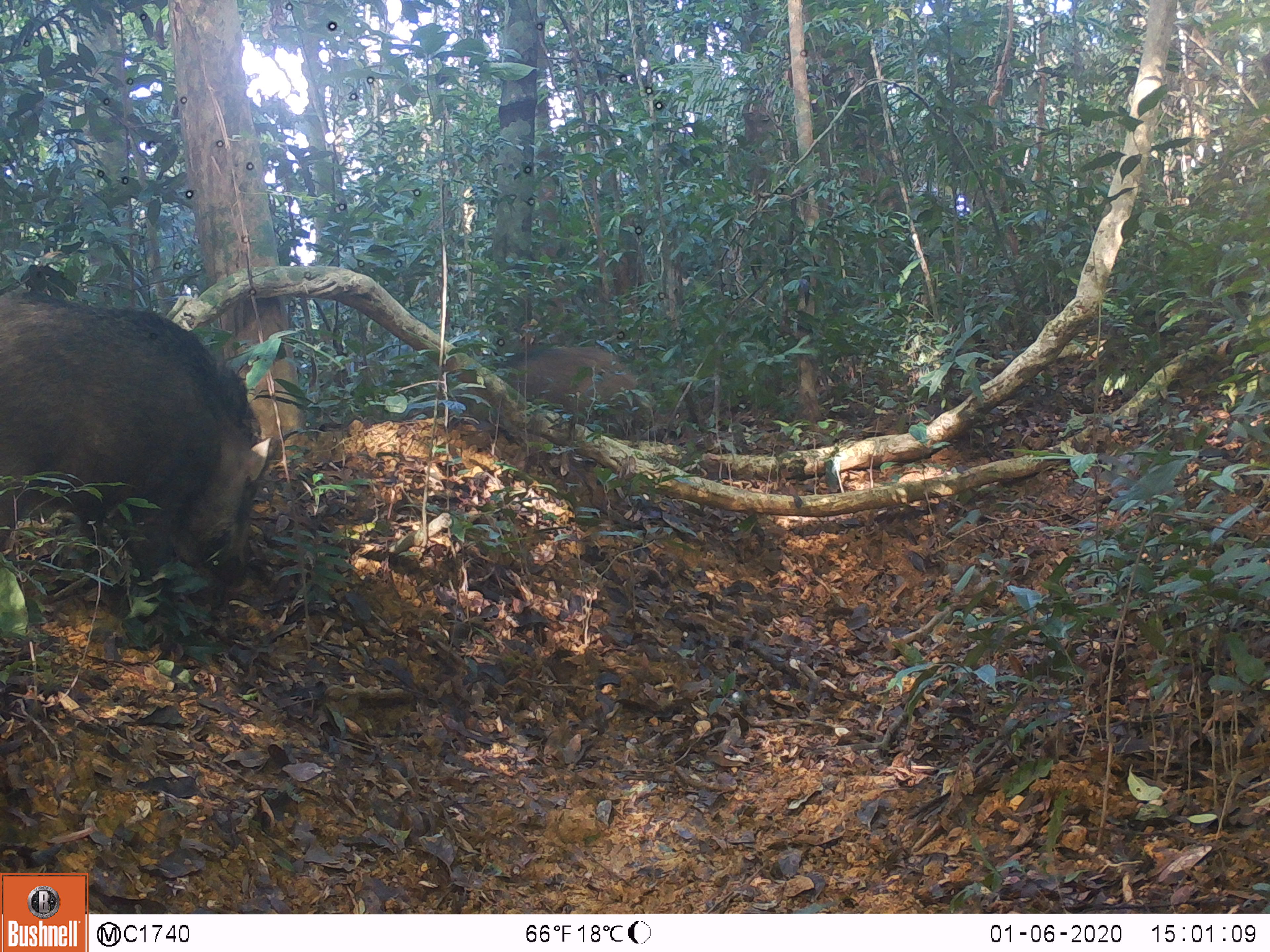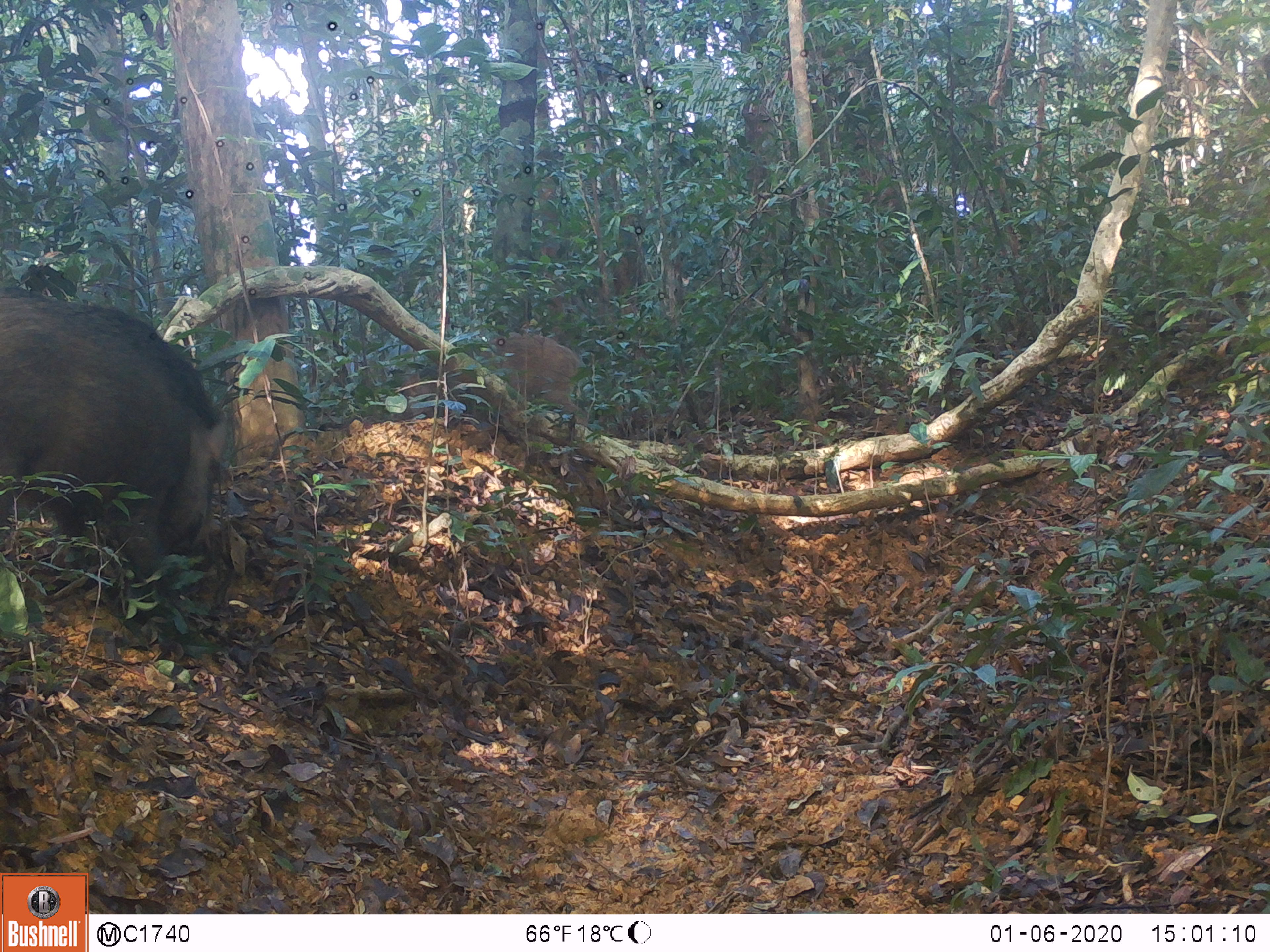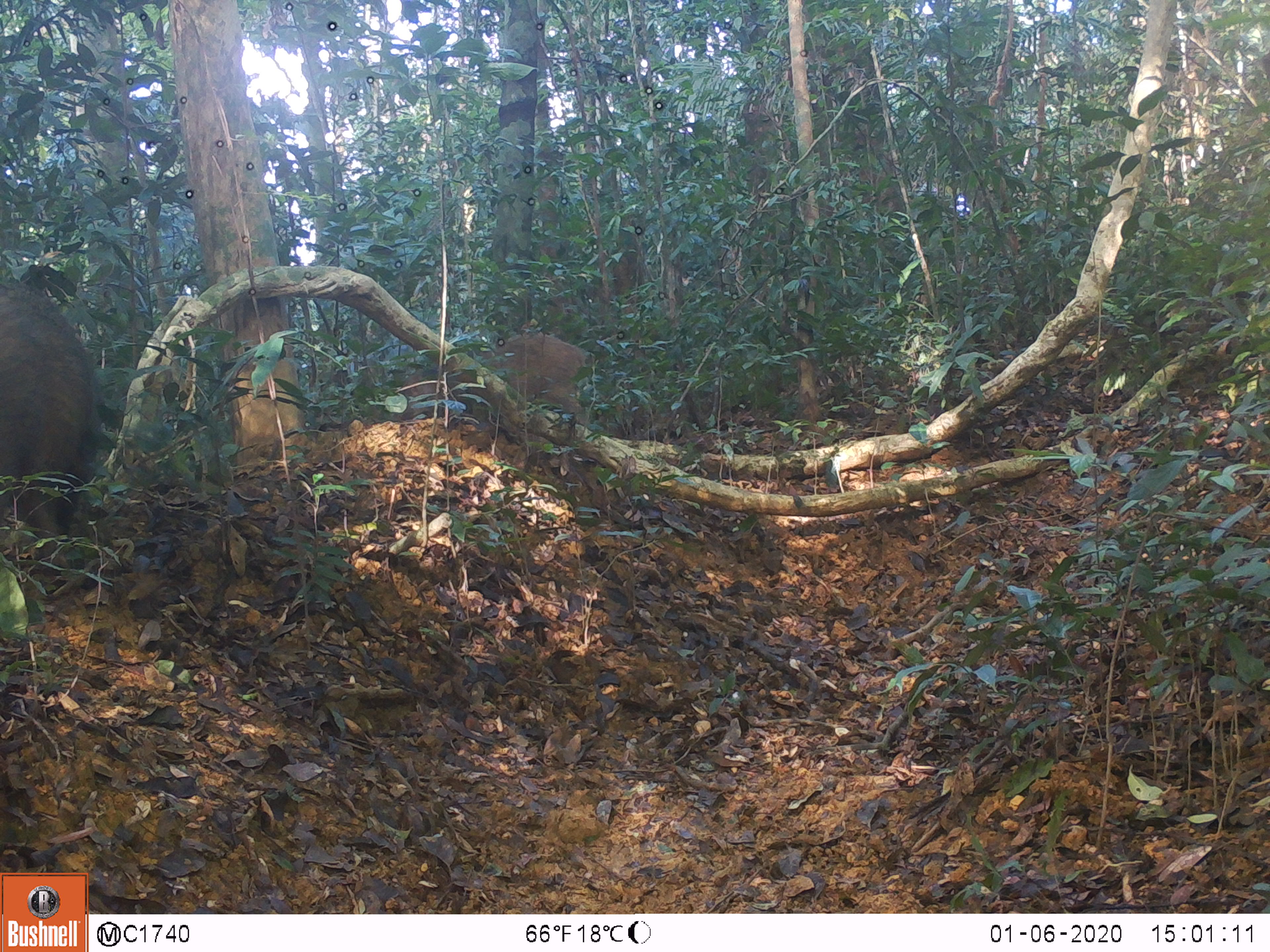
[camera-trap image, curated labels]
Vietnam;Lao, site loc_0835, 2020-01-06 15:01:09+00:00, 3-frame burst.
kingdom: Animalia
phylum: Chordata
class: Mammalia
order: Artiodactyla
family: Suidae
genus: Sus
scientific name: Sus scrofa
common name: eurasian wild pig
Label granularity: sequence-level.